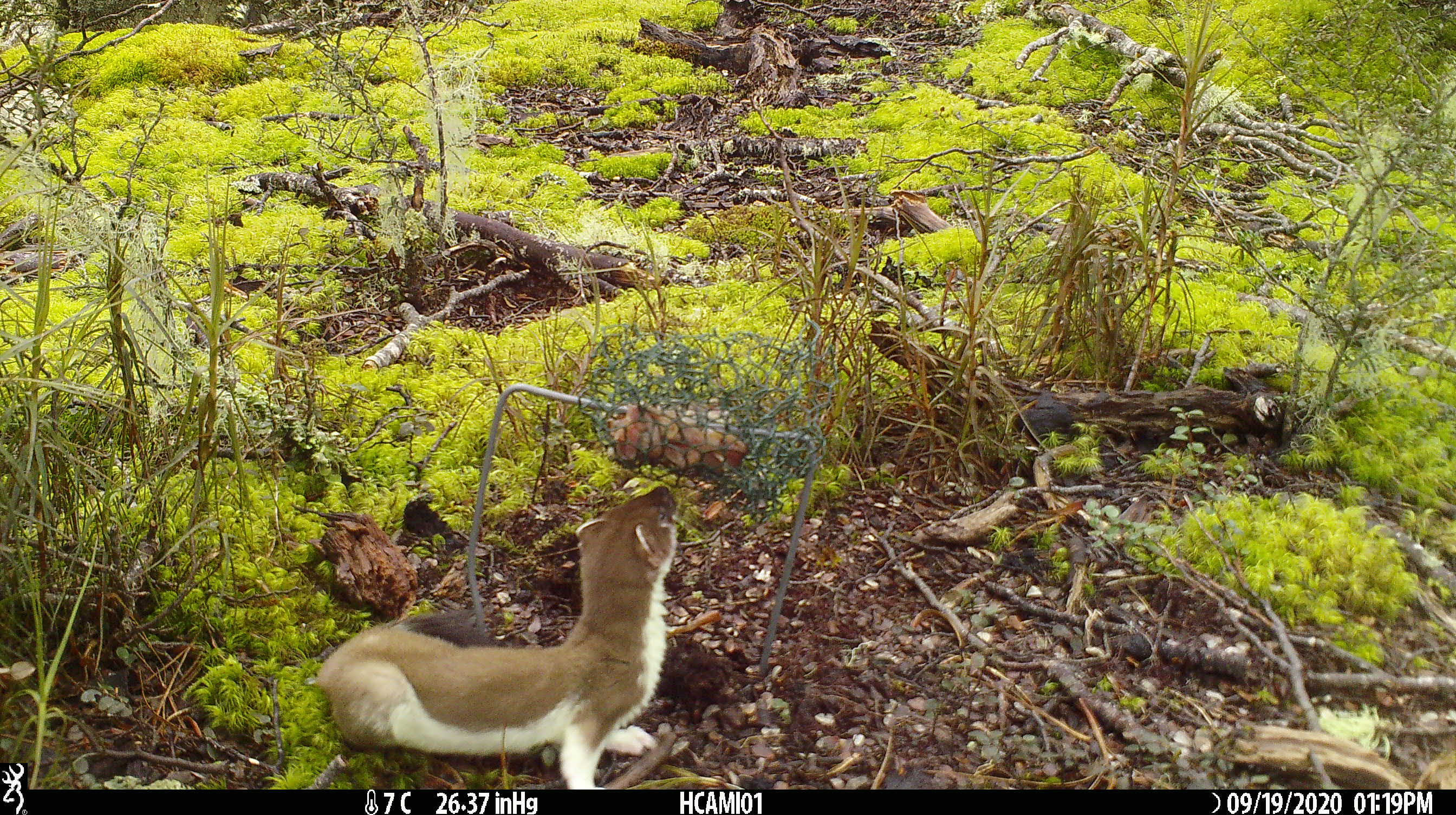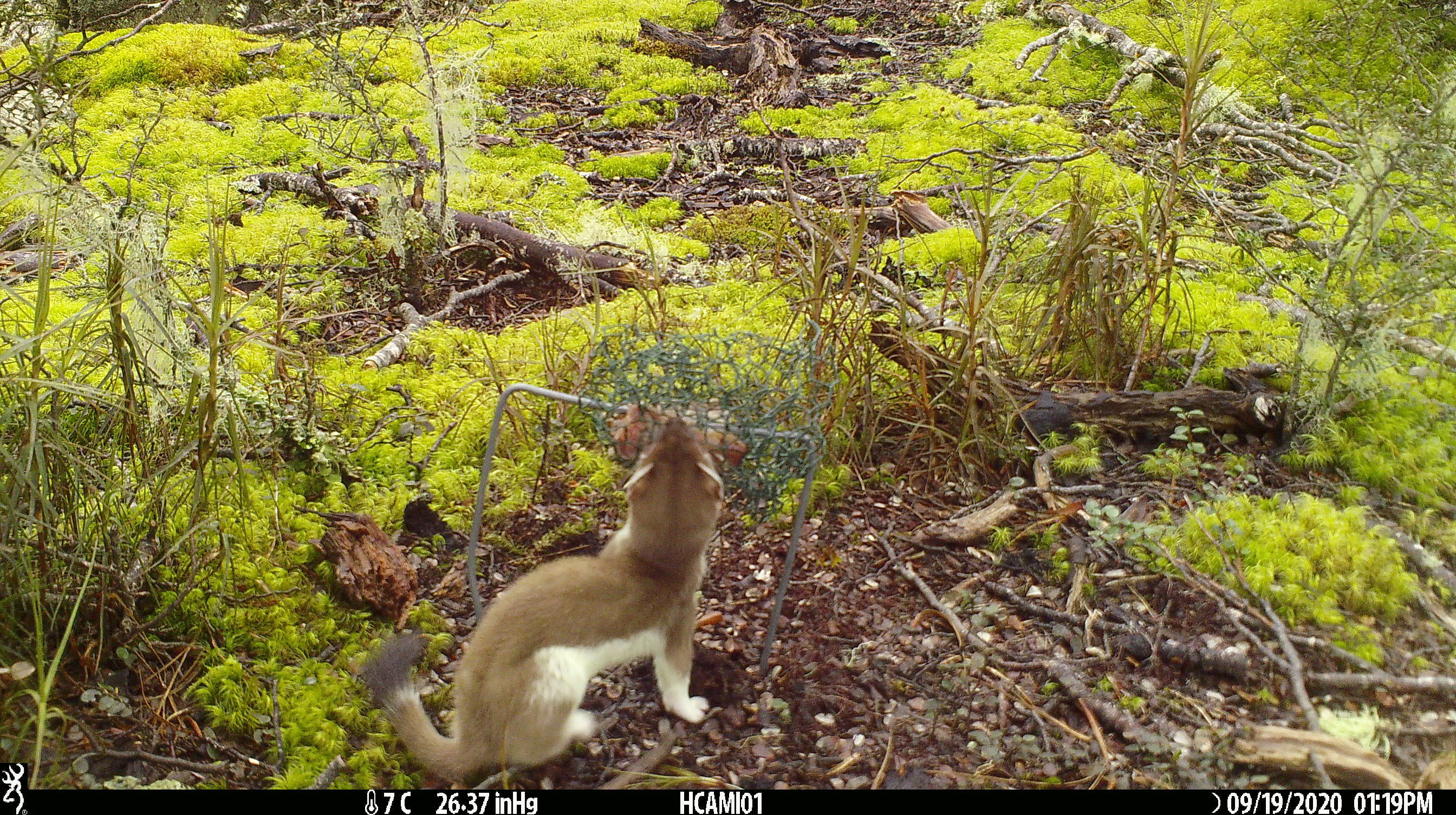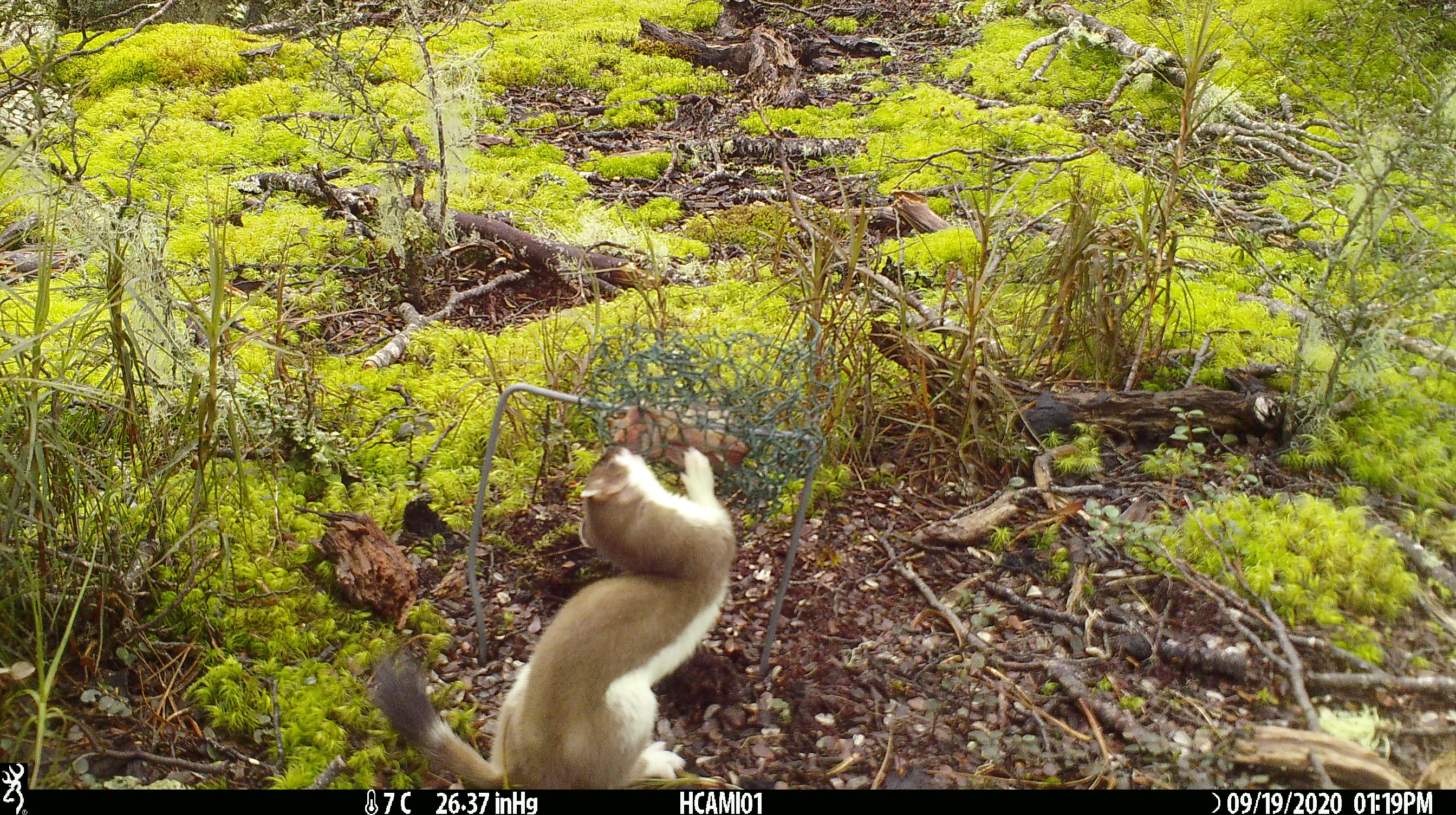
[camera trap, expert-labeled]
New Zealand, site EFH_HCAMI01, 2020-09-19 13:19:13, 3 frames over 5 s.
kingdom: Animalia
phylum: Chordata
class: Mammalia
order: Carnivora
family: Mustelidae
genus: Mustela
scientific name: Mustela erminea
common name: stoat